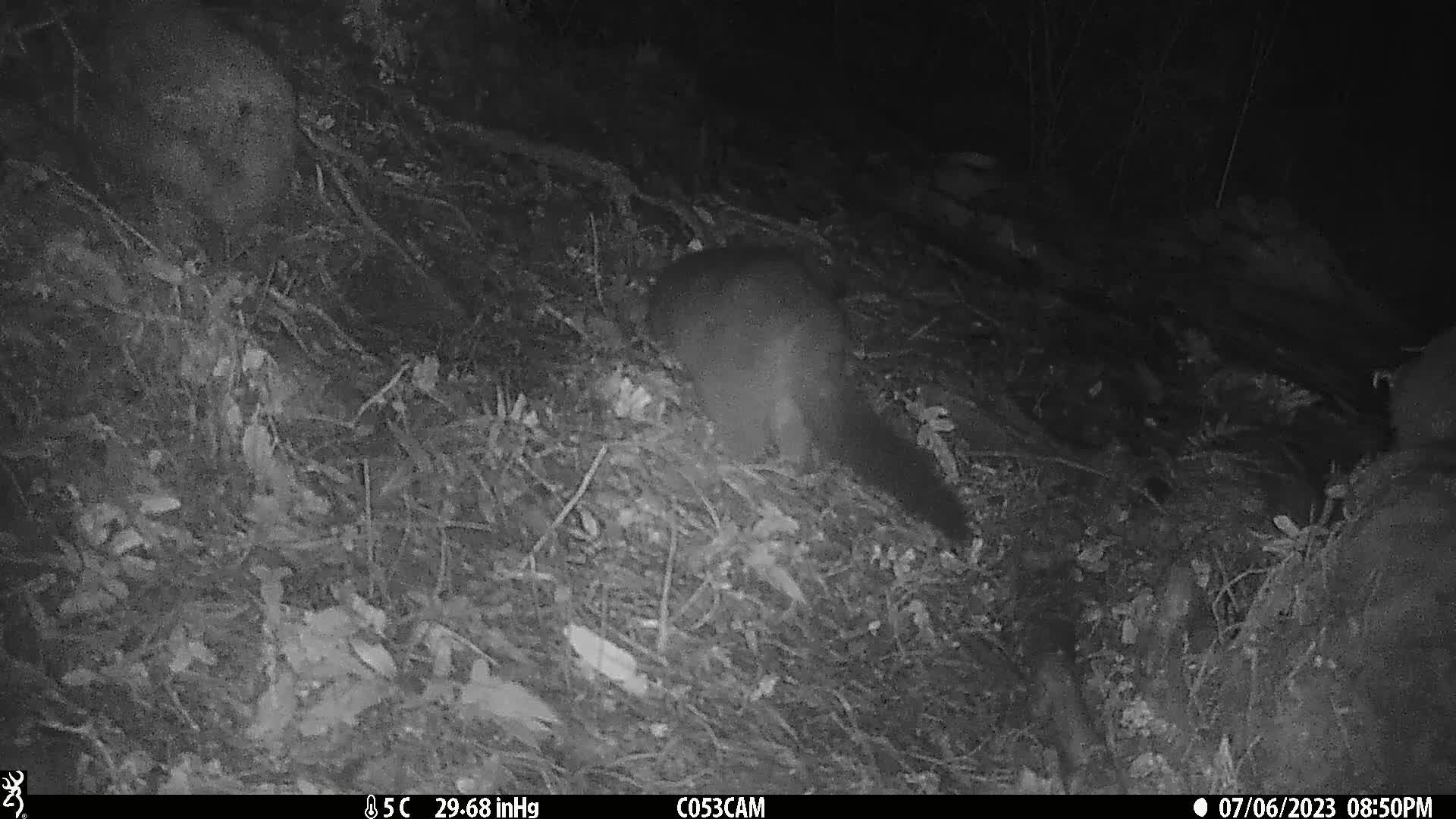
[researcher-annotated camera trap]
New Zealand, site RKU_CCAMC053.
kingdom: Animalia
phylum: Chordata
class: Mammalia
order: Diprotodontia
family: Phalangeridae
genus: Trichosurus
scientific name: Trichosurus vulpecula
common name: common brushtail possum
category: possum